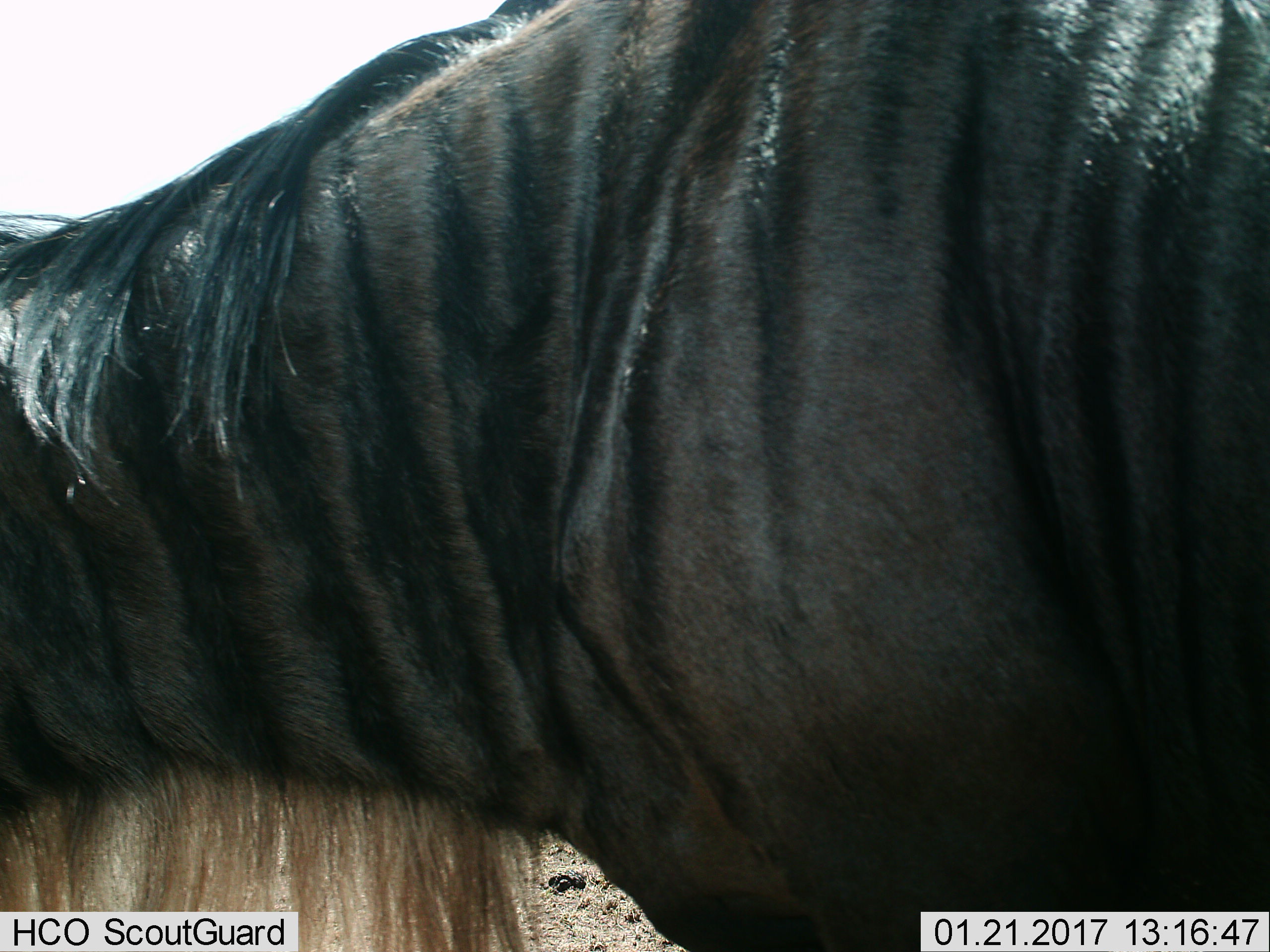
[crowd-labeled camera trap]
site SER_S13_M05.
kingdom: Animalia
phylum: Chordata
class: Mammalia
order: Artiodactyla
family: Bovidae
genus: Connochaetes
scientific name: Connochaetes taurinus taurinus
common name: blue wildebeest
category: wildebeestblue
Wildebeestblue (blue wildebeest) (Connochaetes taurinus taurinus), count 1. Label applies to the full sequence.